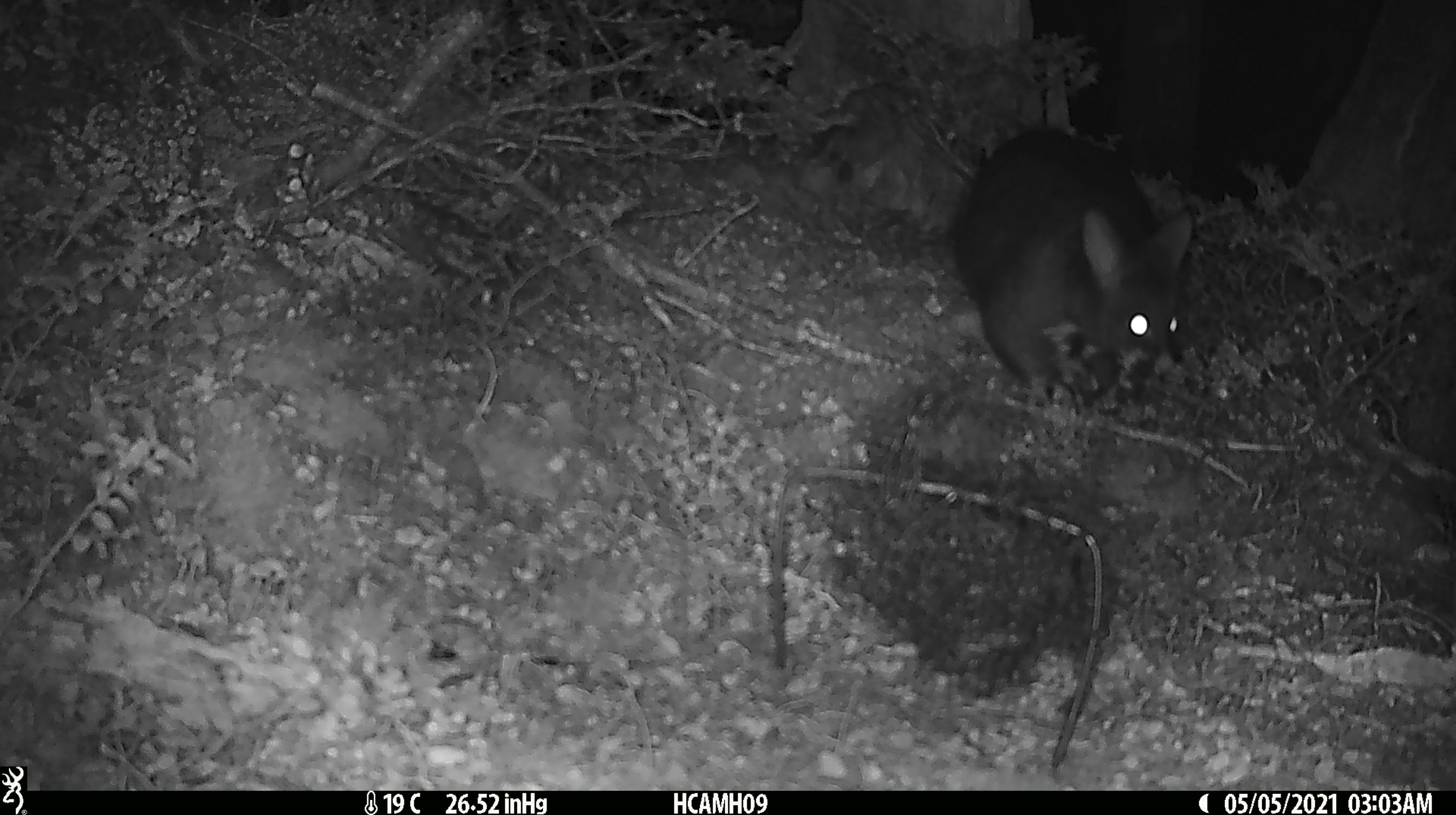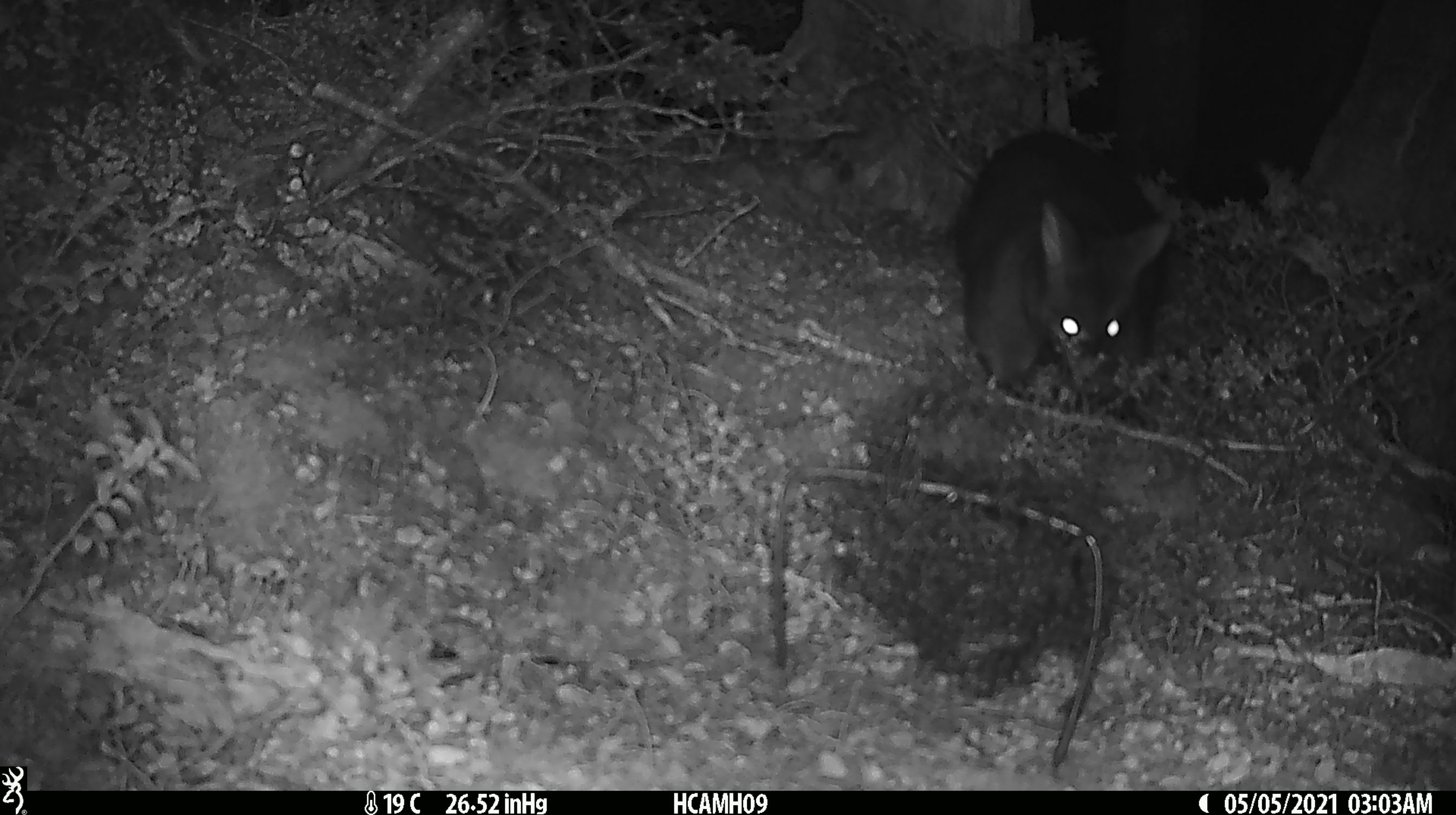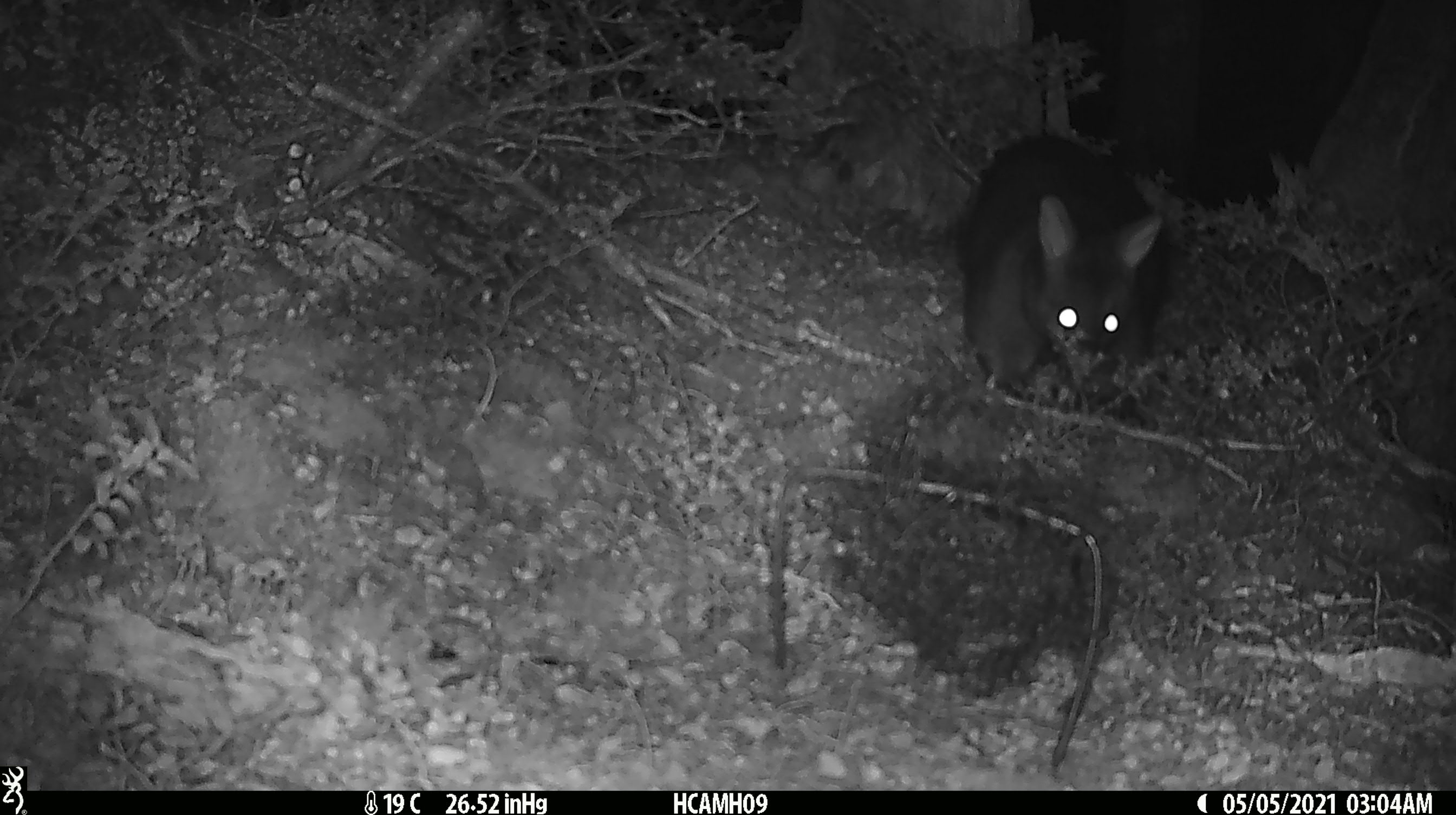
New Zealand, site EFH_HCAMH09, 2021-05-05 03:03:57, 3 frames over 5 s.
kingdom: Animalia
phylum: Chordata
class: Mammalia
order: Diprotodontia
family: Phalangeridae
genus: Trichosurus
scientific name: Trichosurus vulpecula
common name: common brushtail possum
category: possum